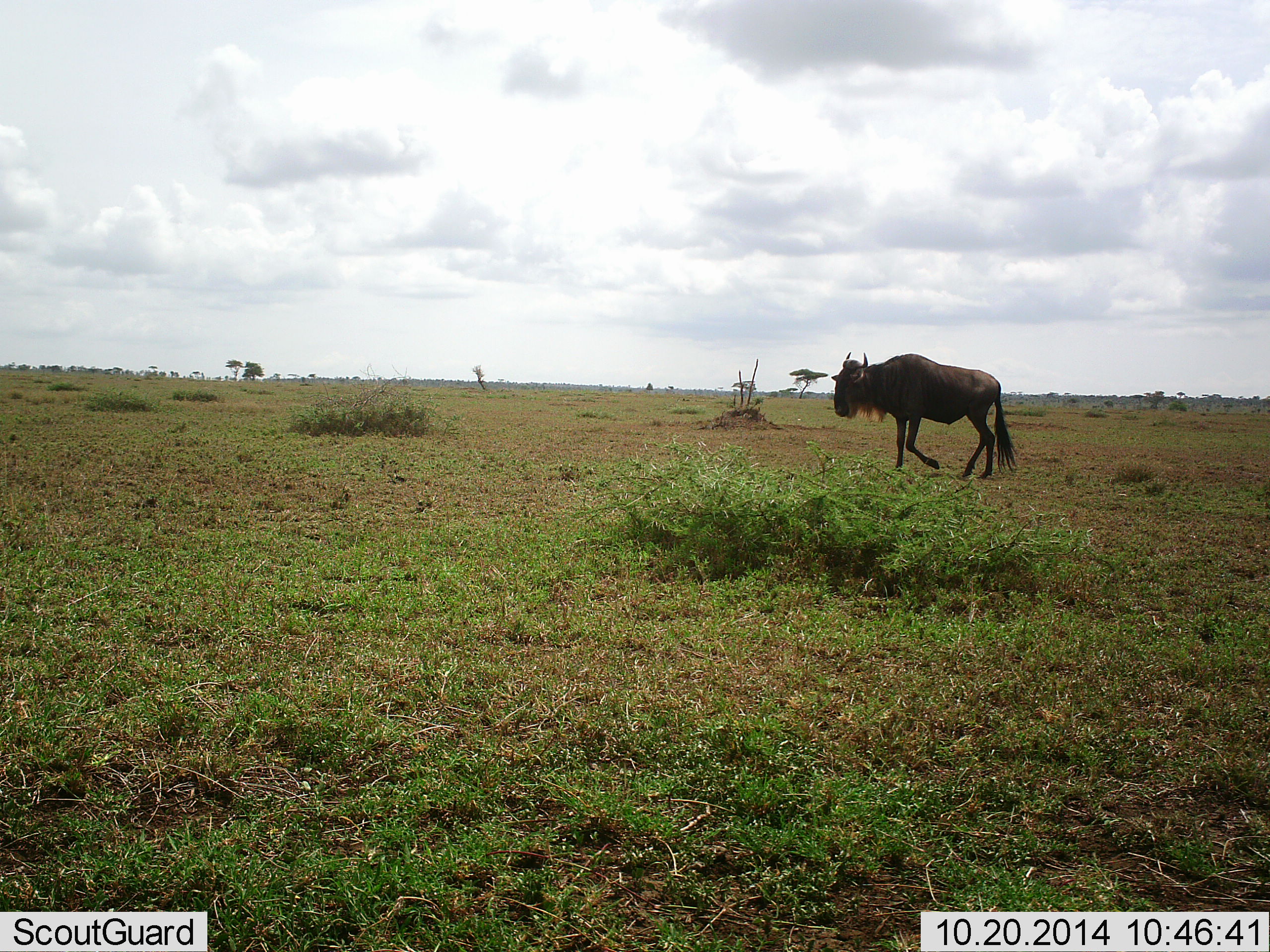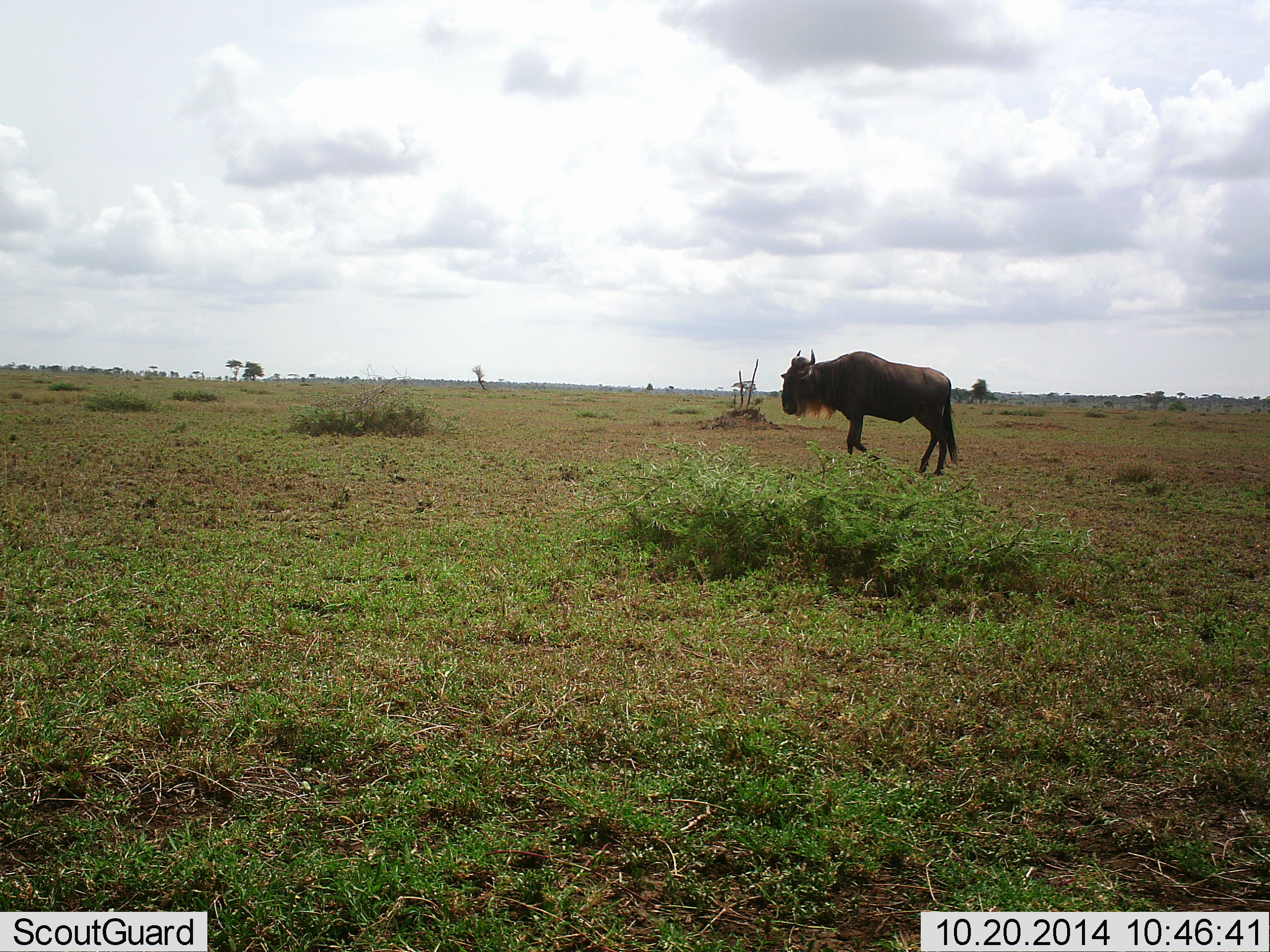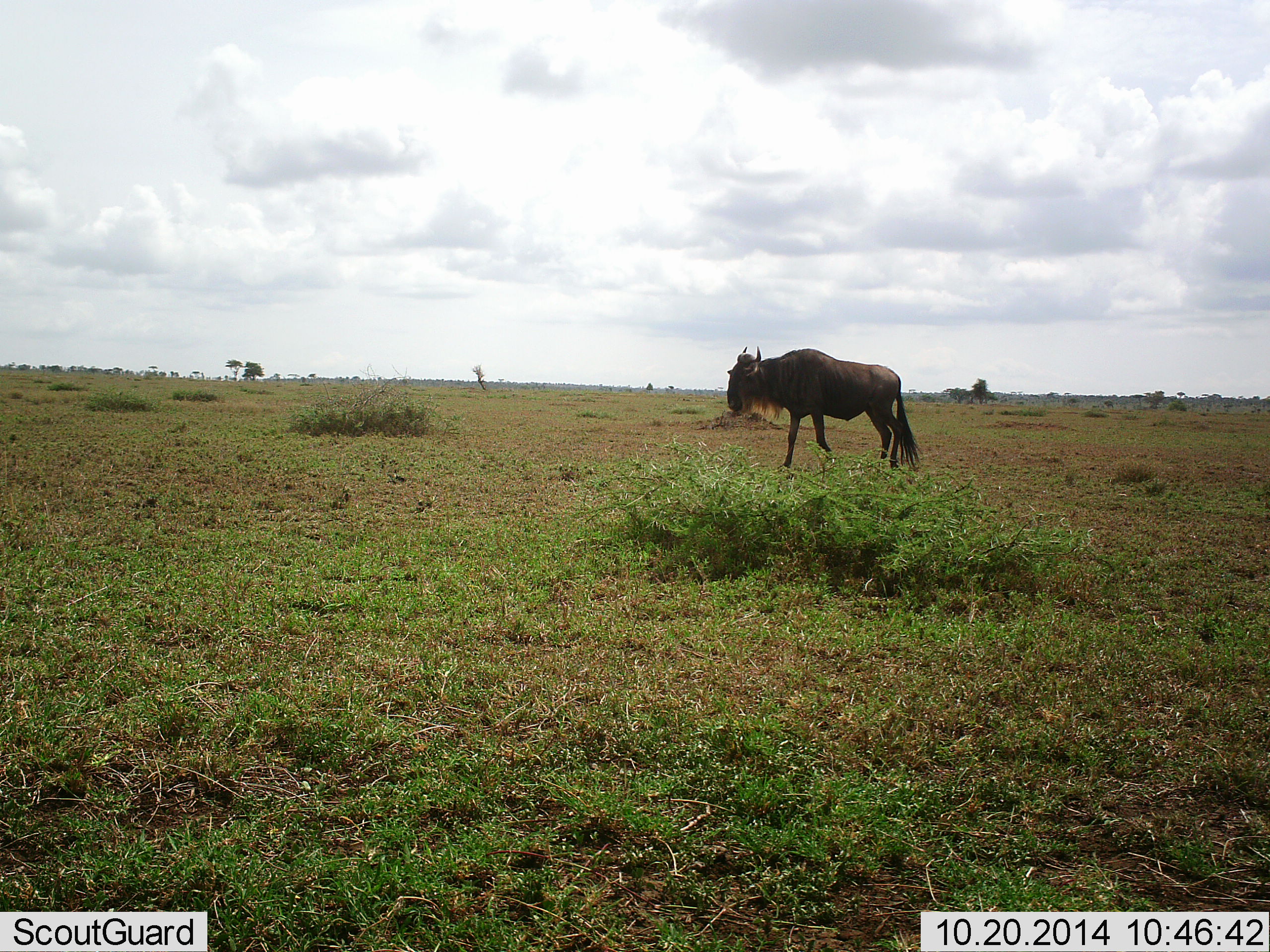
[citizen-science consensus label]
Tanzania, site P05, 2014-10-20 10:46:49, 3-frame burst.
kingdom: Animalia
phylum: Chordata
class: Mammalia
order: Artiodactyla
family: Bovidae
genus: Connochaetes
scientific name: Connochaetes taurinus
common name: blue wildebeest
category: wildebeest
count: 1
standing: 20%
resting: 0%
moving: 90%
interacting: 0%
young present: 0%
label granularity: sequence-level